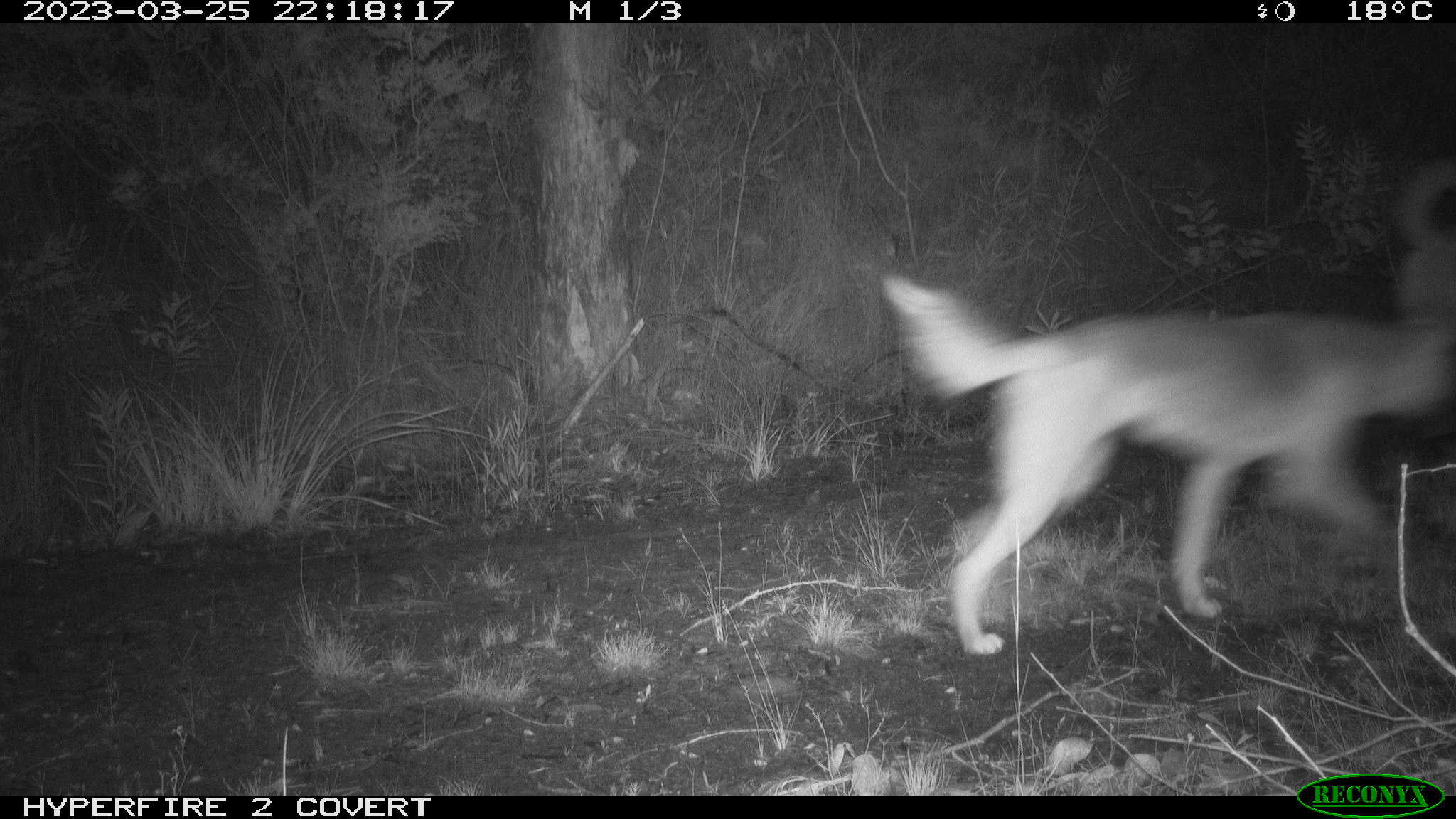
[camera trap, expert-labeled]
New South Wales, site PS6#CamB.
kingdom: Animalia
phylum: Chordata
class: Mammalia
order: Carnivora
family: Canidae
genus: Canis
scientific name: Canis familiaris dingo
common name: dingo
Dingo (Canis familiaris dingo).